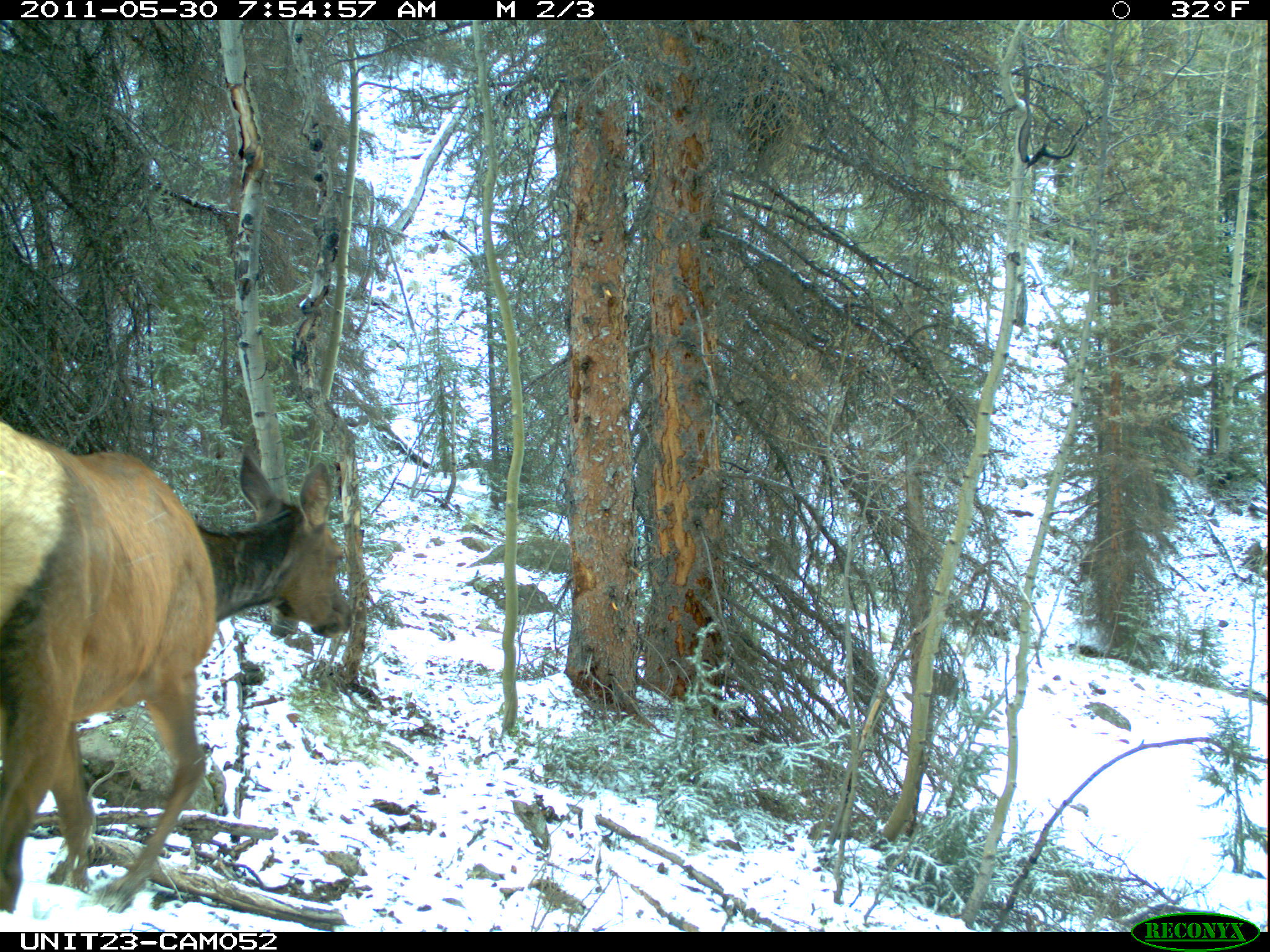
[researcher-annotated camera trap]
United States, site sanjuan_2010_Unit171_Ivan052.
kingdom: Animalia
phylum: Chordata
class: Mammalia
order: Artiodactyla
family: Cervidae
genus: Cervus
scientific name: Cervus elaphus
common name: red deer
Cervus elaphus (red deer).